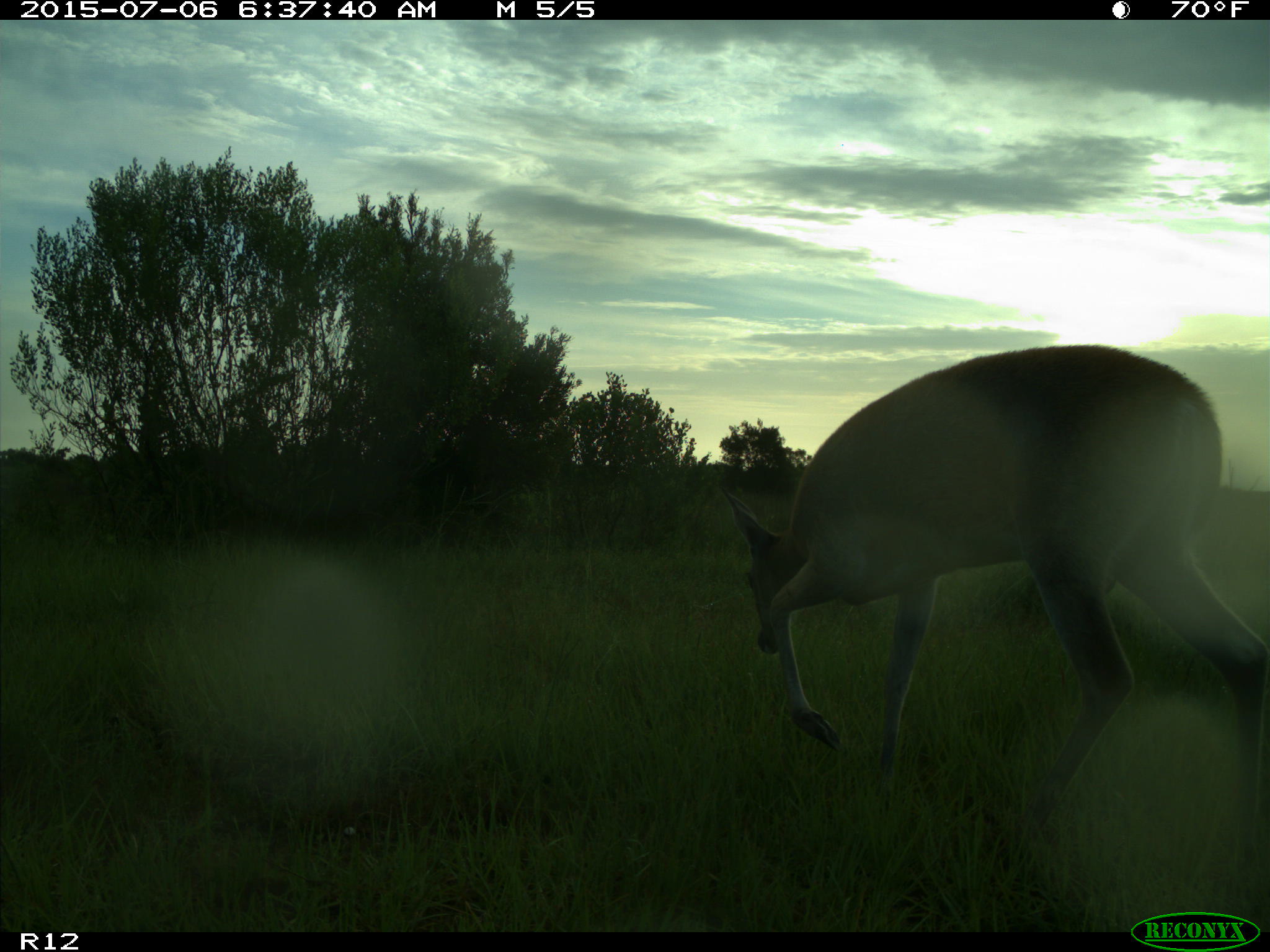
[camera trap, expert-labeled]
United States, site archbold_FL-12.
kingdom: Animalia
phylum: Chordata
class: Mammalia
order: Artiodactyla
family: Cervidae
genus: Odocoileus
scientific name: Odocoileus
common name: deer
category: unidentified deer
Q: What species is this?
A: Unidentified deer (deer) (Odocoileus).